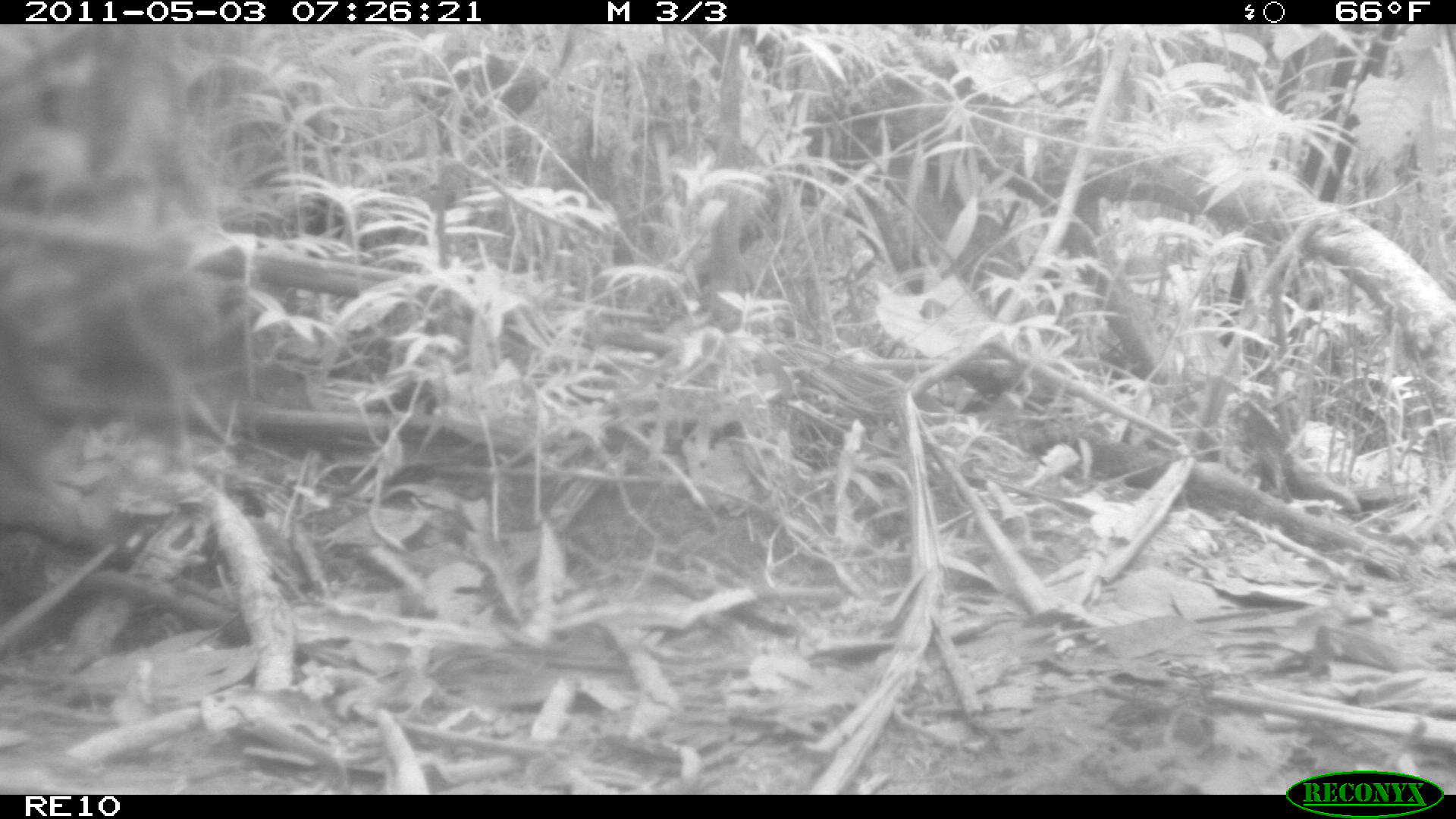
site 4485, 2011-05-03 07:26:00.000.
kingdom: Animalia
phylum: Chordata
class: Mammalia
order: Artiodactyla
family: Bovidae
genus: Bos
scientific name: Bos taurus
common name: domestic cattle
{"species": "Bos taurus (domestic cattle)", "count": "2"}